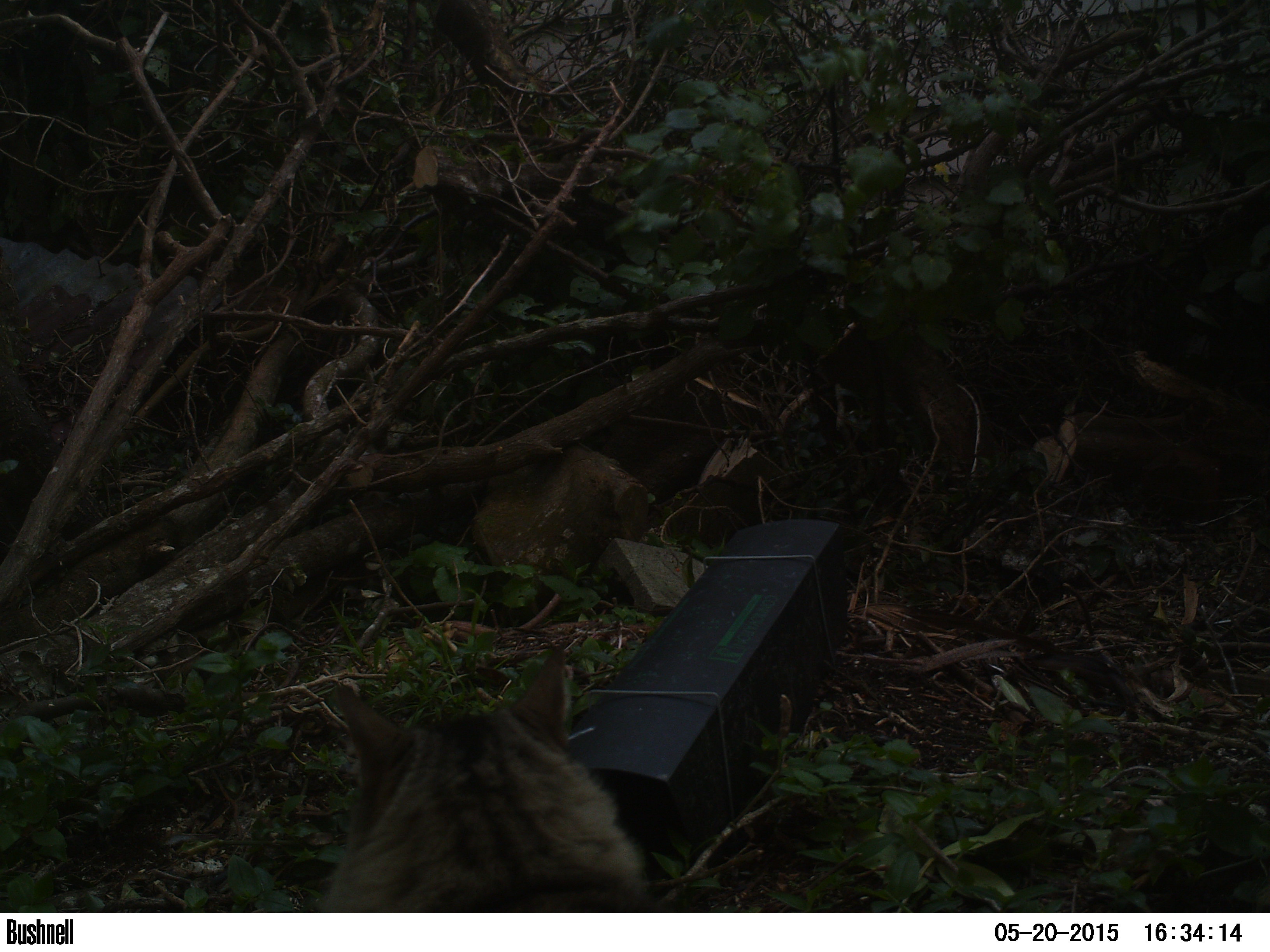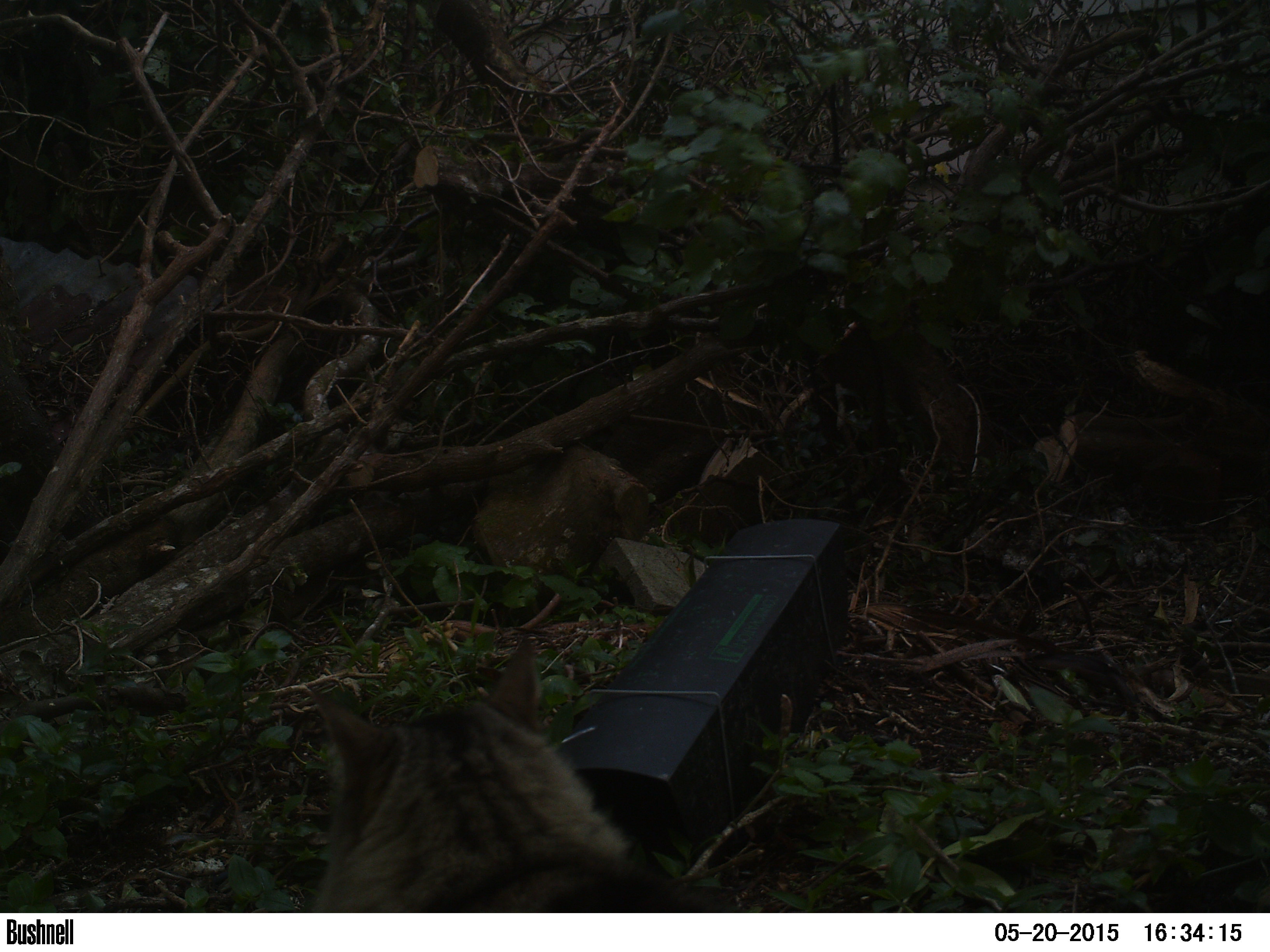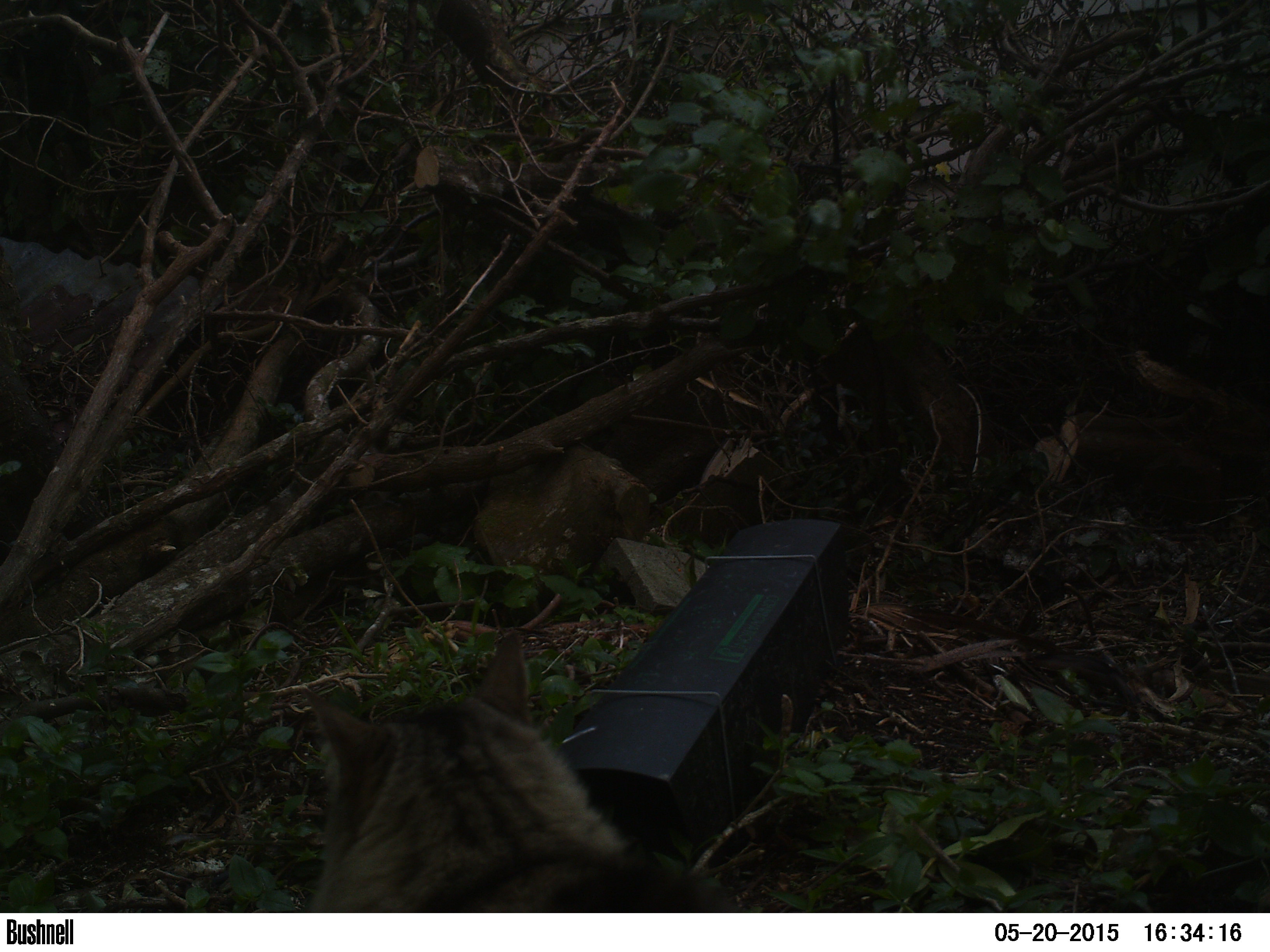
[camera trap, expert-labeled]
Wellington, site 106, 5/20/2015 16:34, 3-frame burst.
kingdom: Animalia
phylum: Chordata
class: Mammalia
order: Carnivora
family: Felidae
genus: Felis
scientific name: Felis catus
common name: cat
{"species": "cat (Felis catus)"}